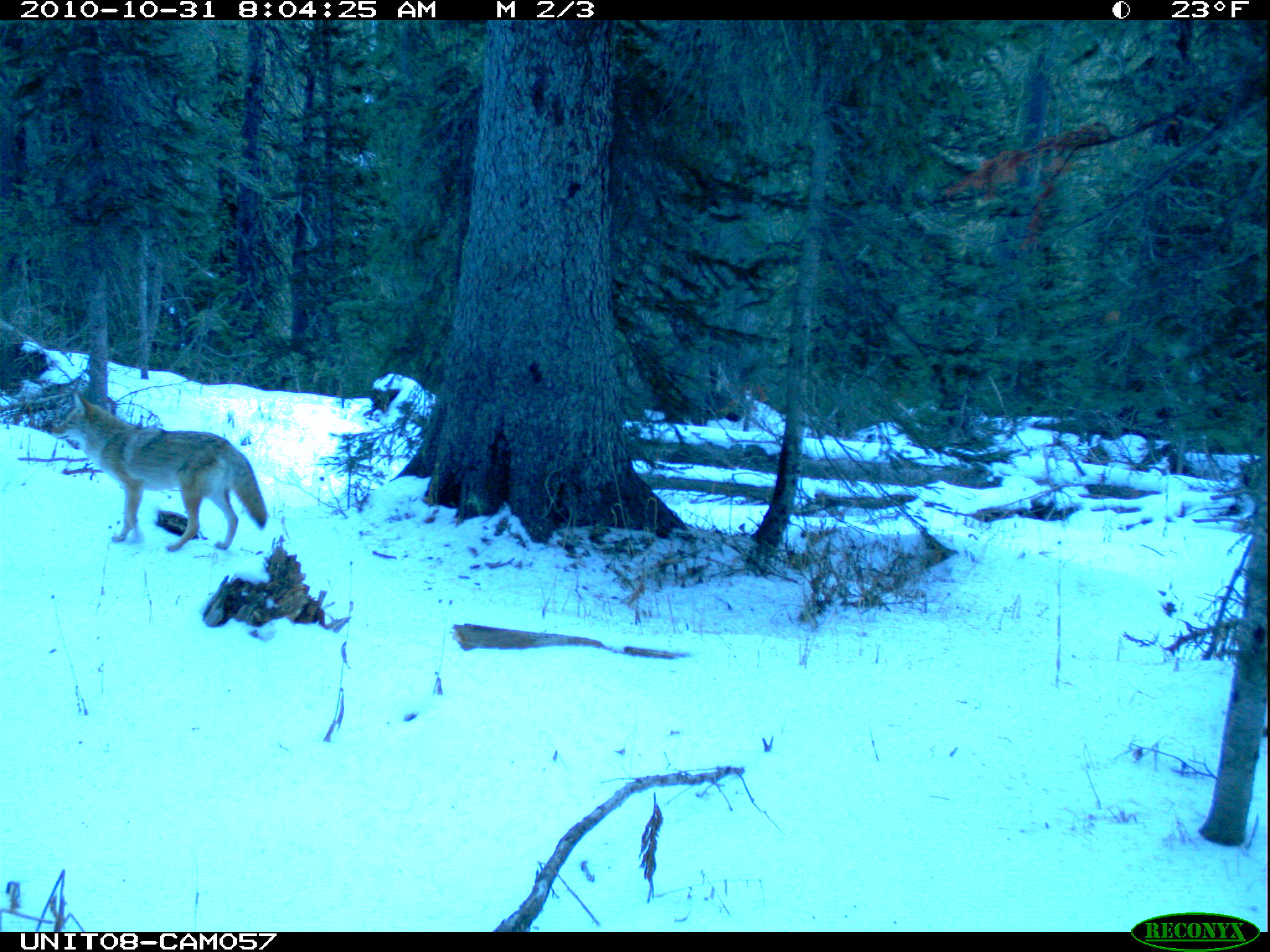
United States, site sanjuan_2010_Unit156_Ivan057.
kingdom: Animalia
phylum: Chordata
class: Mammalia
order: Carnivora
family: Canidae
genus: Canis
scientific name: Canis latrans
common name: coyote